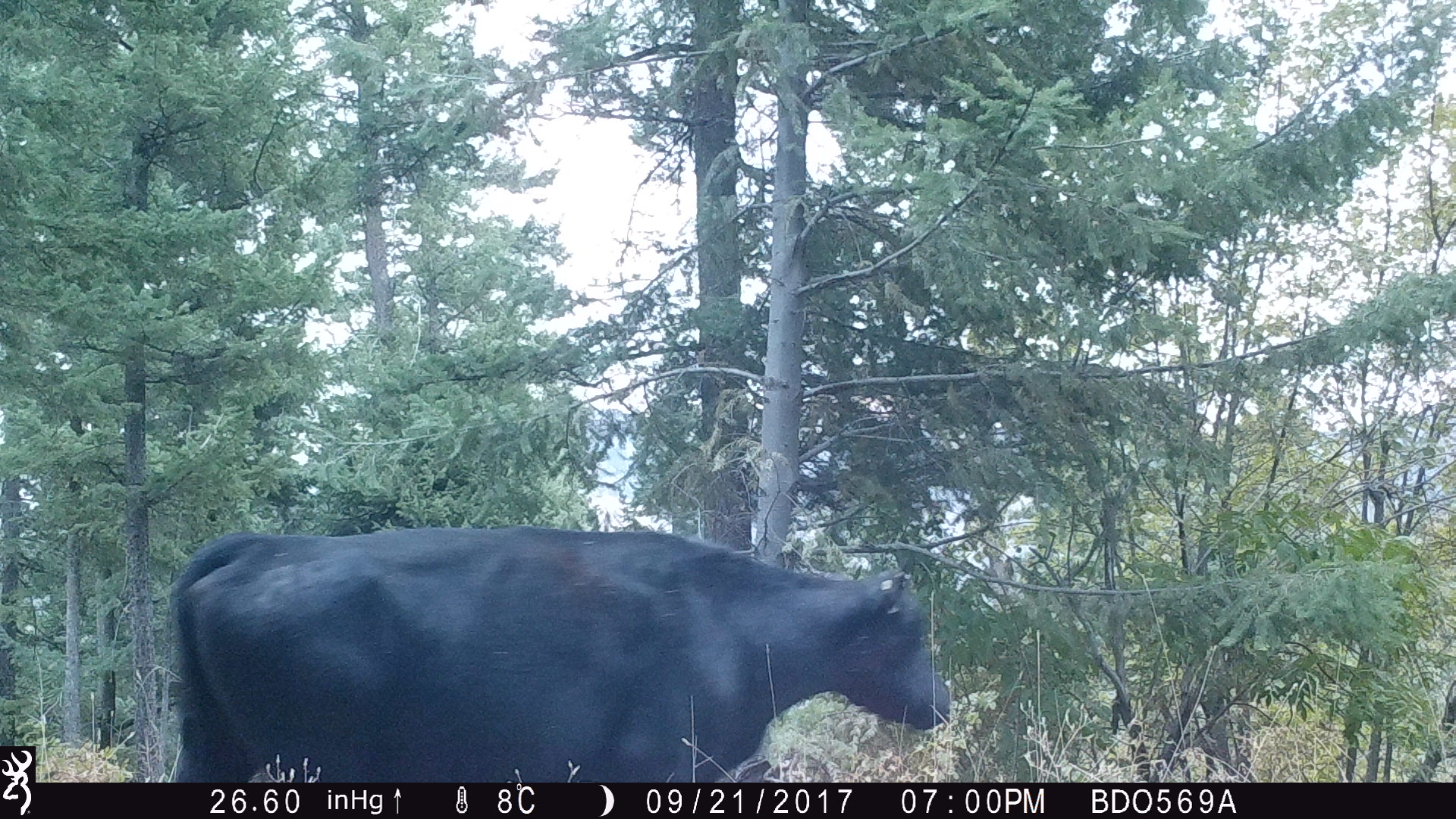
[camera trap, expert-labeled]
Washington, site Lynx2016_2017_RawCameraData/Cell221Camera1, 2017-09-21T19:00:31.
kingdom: Animalia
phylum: Chordata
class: Mammalia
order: Artiodactyla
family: Bovidae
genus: Bos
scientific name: Bos taurus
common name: domestic cattle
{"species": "domestic cattle (Bos taurus)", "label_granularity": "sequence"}